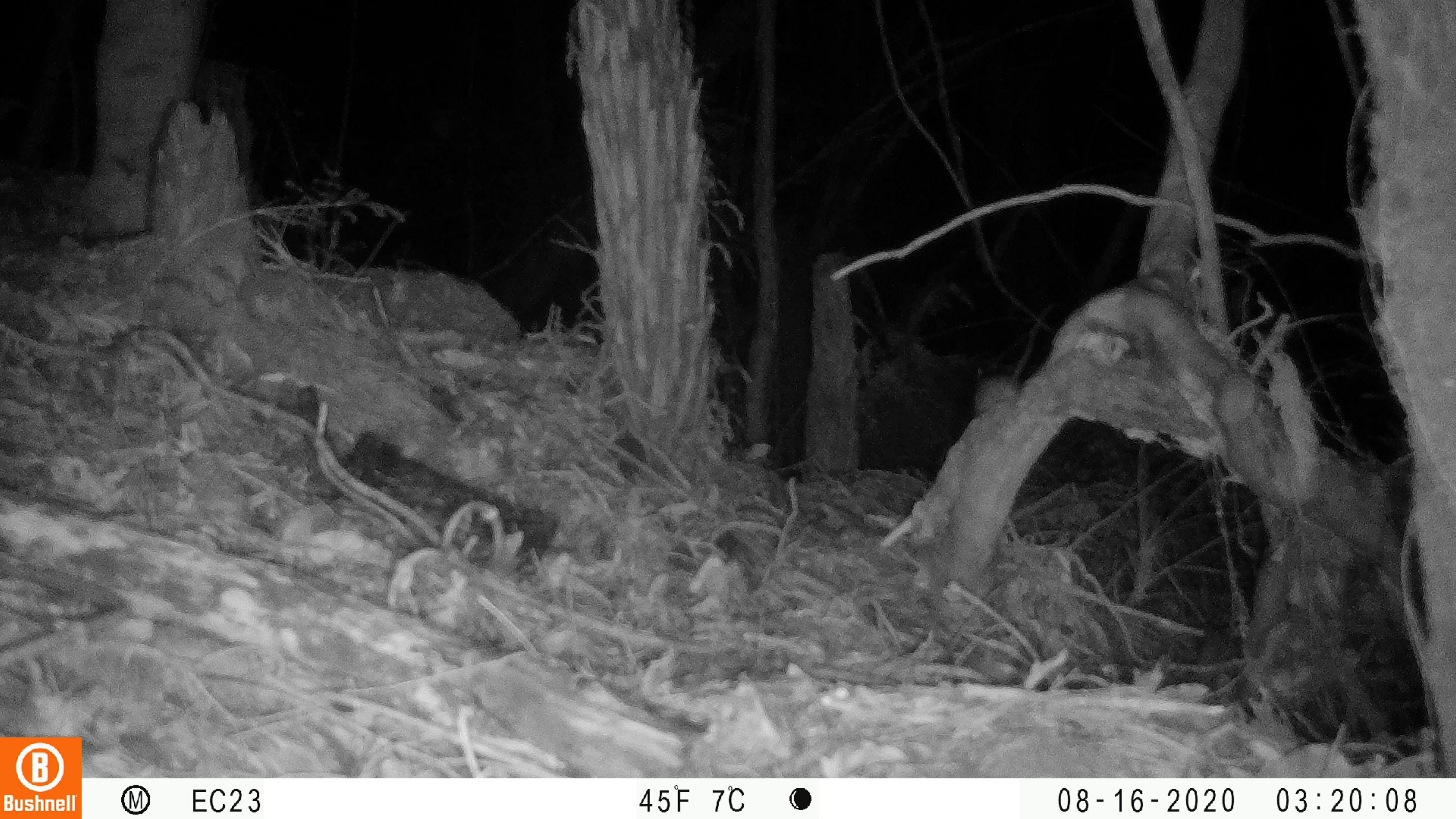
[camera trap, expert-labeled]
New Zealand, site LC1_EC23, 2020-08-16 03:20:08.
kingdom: Animalia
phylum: Chordata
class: Mammalia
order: Rodentia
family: Muridae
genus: Rattus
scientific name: Rattus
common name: rat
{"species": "rat (Rattus)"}